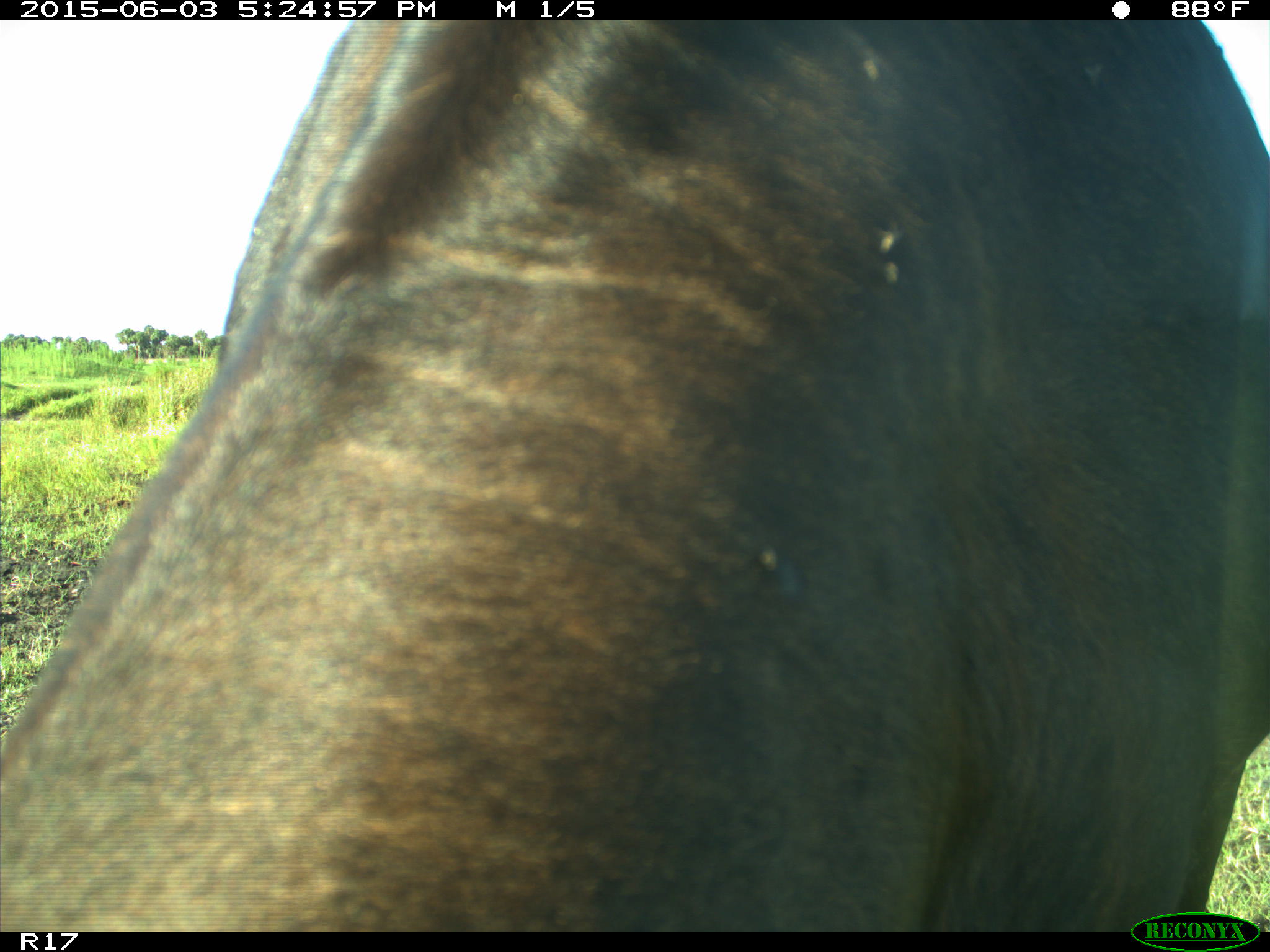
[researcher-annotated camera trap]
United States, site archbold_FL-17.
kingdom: Animalia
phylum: Chordata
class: Mammalia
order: Artiodactyla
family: Bovidae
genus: Bos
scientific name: Bos taurus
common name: domestic cow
Bos taurus (domestic cow).